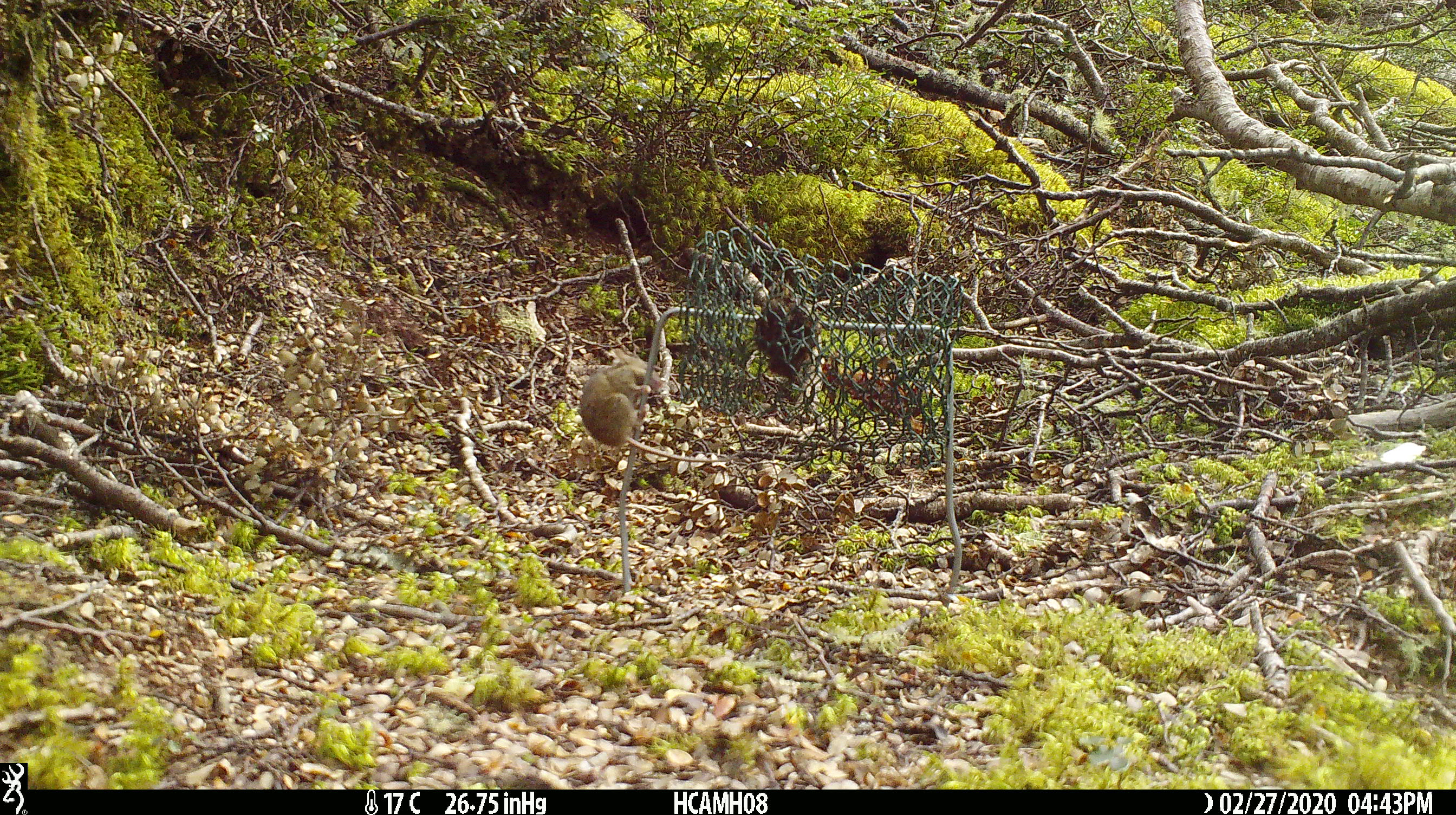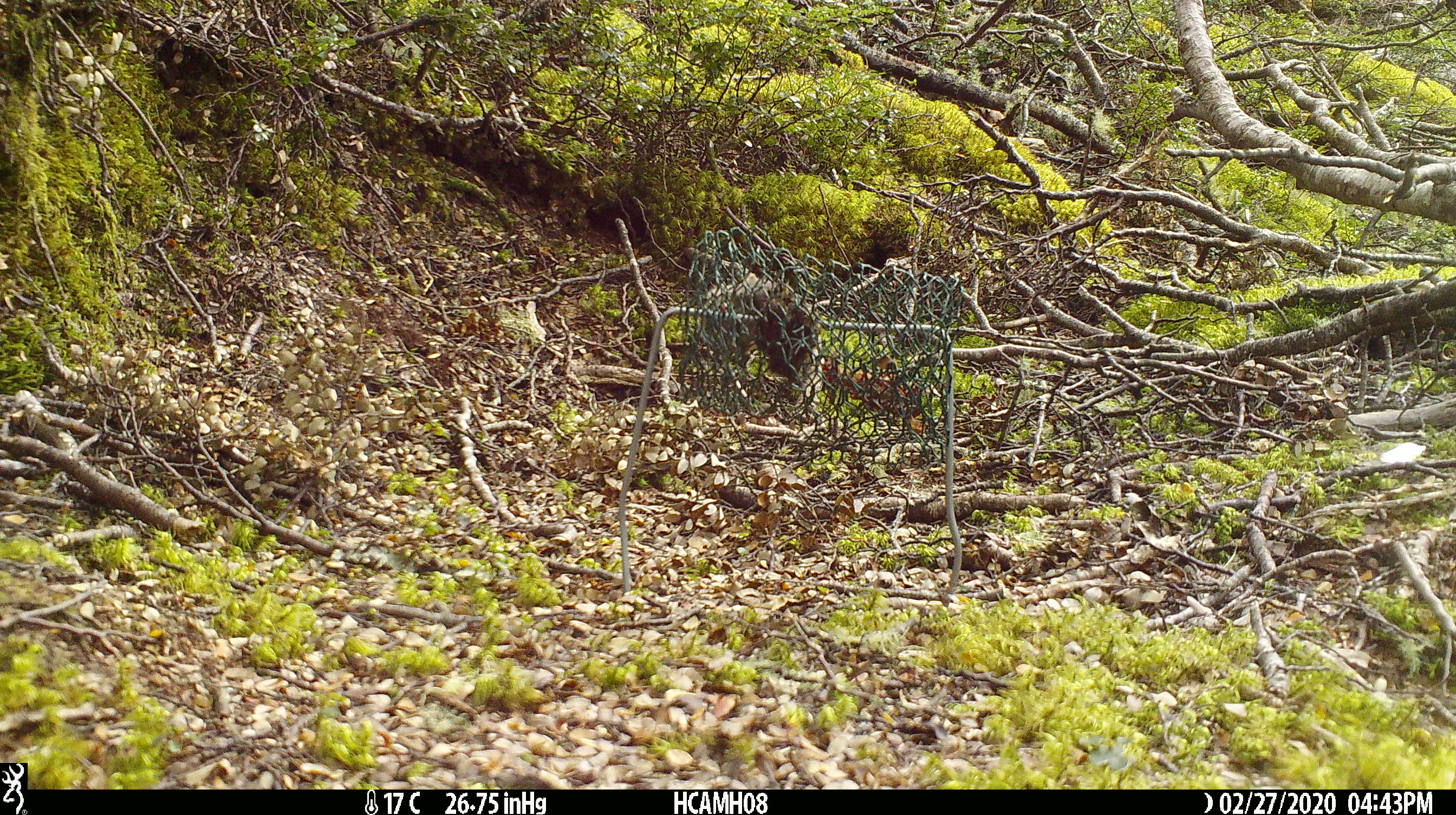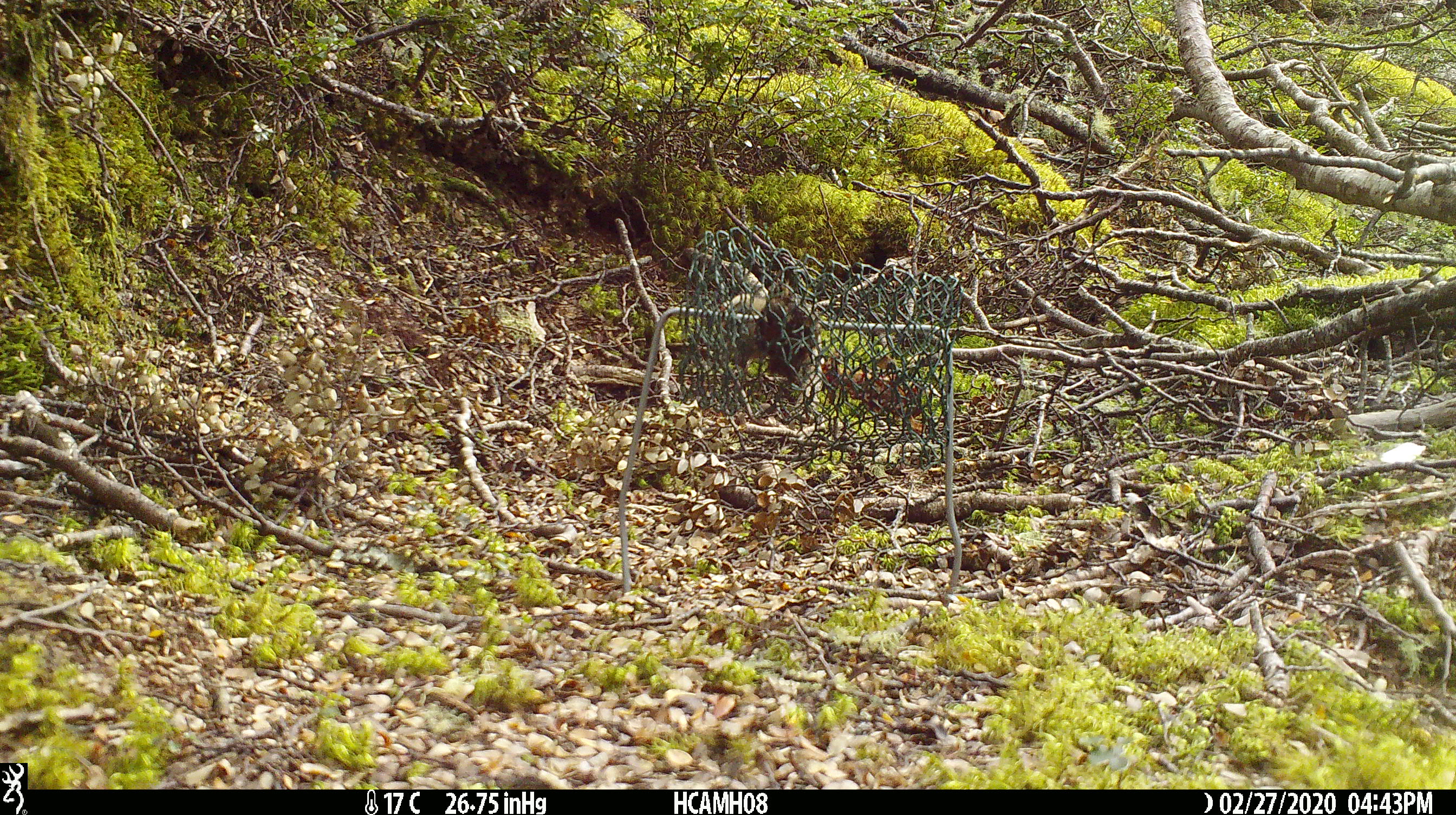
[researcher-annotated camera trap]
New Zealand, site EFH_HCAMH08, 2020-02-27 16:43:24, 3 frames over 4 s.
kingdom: Animalia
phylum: Chordata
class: Mammalia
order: Rodentia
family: Muridae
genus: Mus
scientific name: Mus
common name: mouse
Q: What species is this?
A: Mouse (Mus).